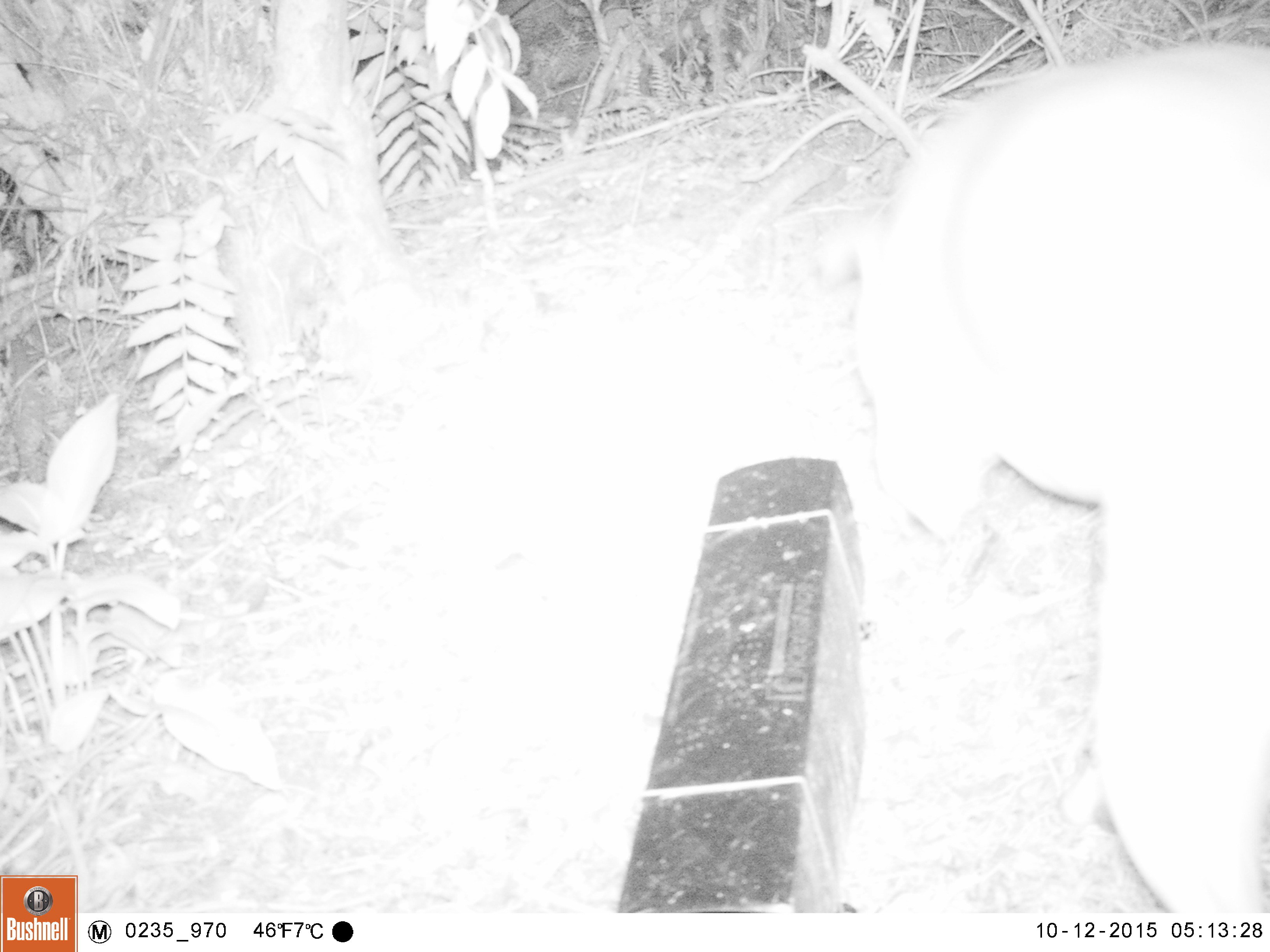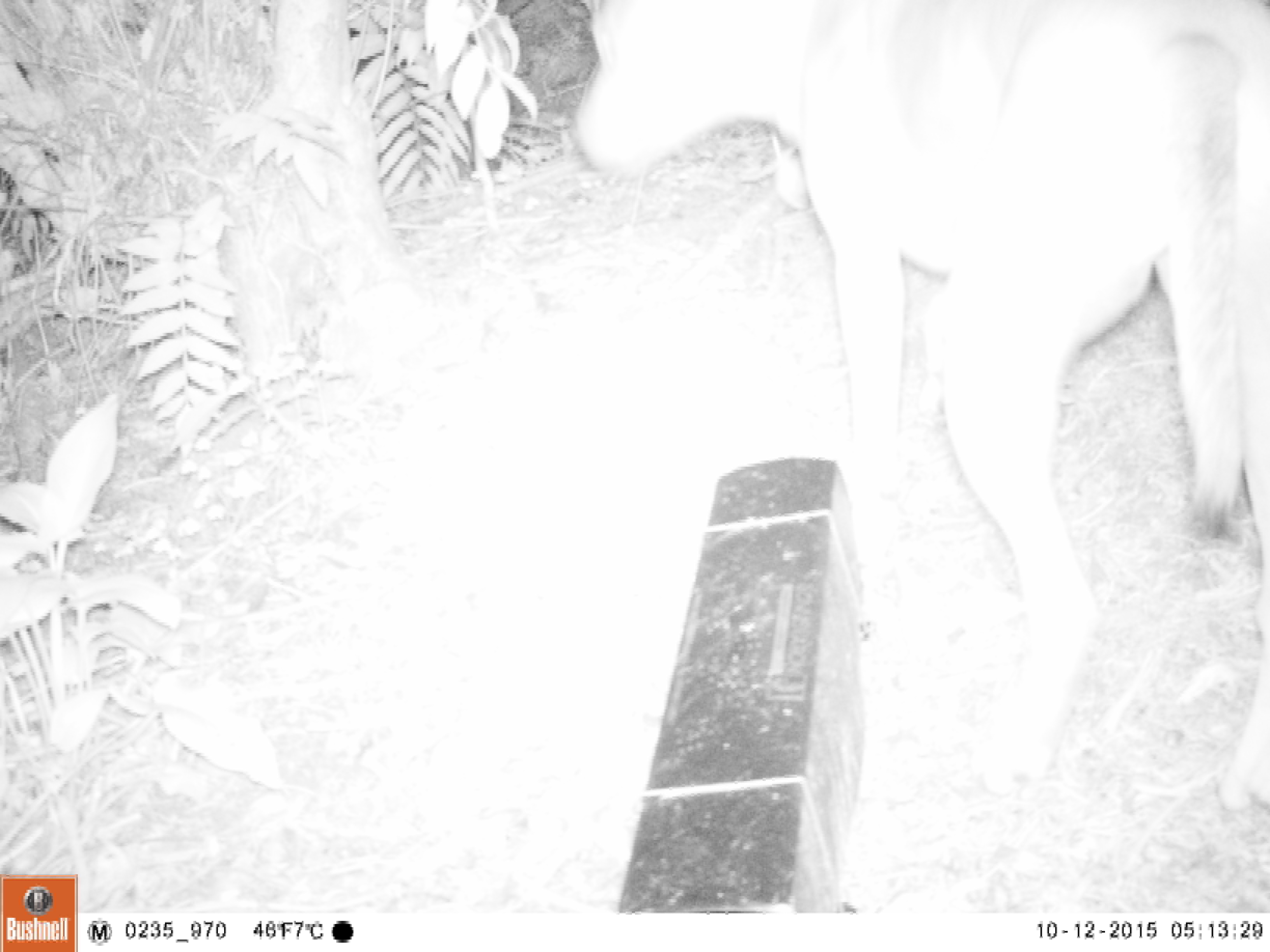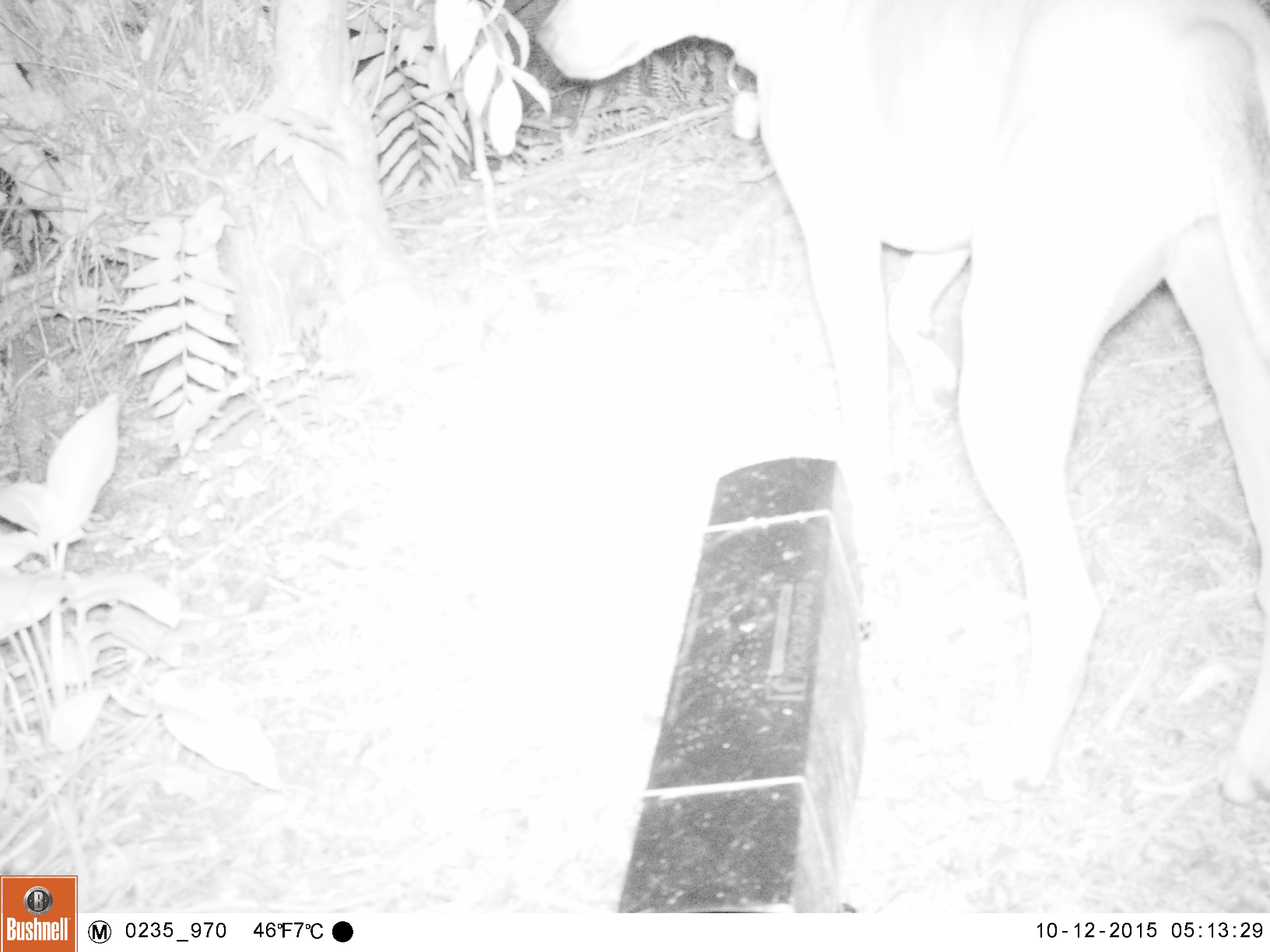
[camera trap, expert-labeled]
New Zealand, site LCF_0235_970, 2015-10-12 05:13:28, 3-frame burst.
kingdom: Animalia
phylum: Chordata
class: Mammalia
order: Carnivora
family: Canidae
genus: Canis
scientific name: Canis familiaris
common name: domestic dog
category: dog